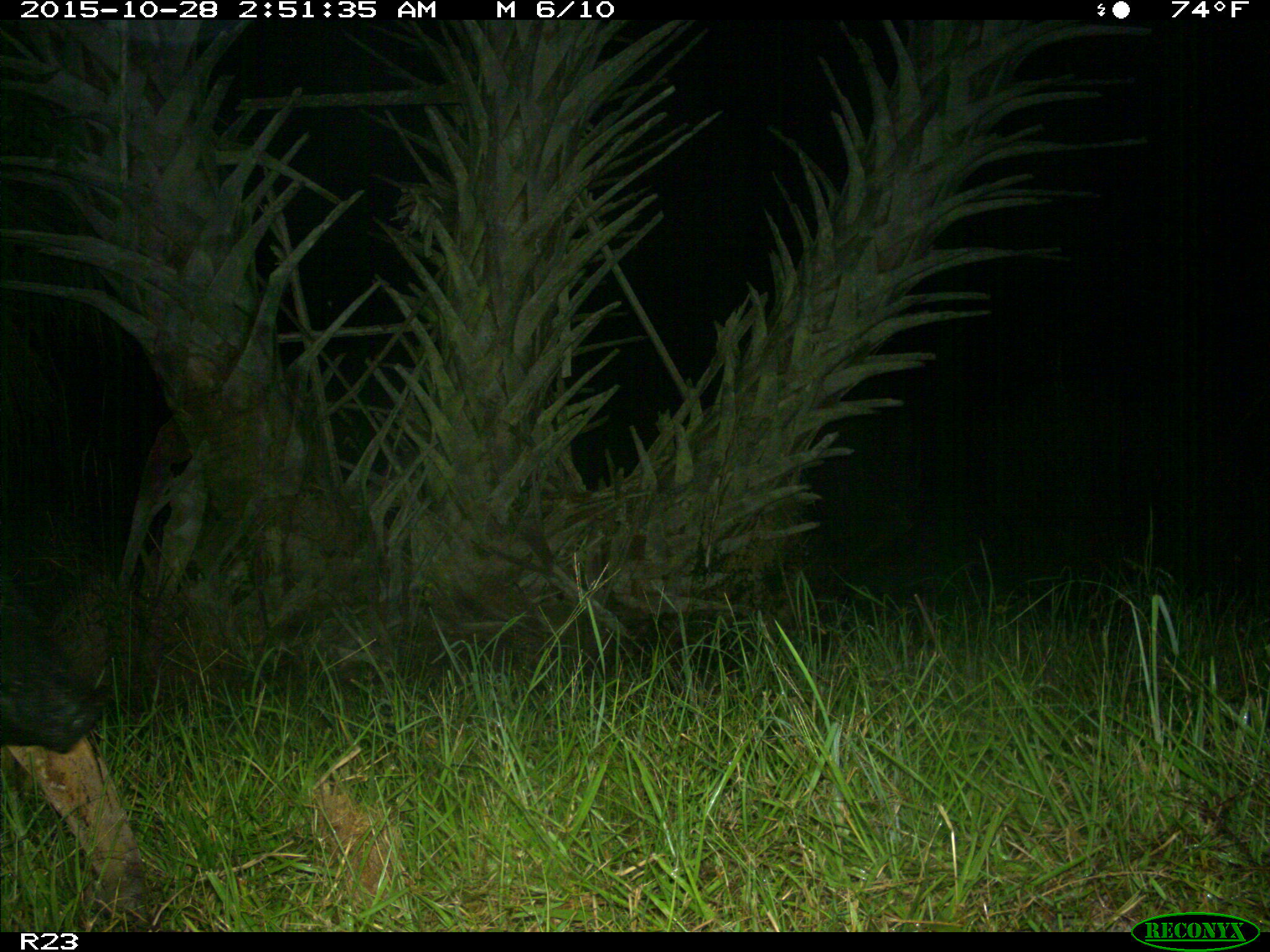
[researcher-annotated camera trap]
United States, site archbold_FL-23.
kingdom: Animalia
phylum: Chordata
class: Mammalia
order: Artiodactyla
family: Suidae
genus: Sus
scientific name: Sus scrofa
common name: wild boar